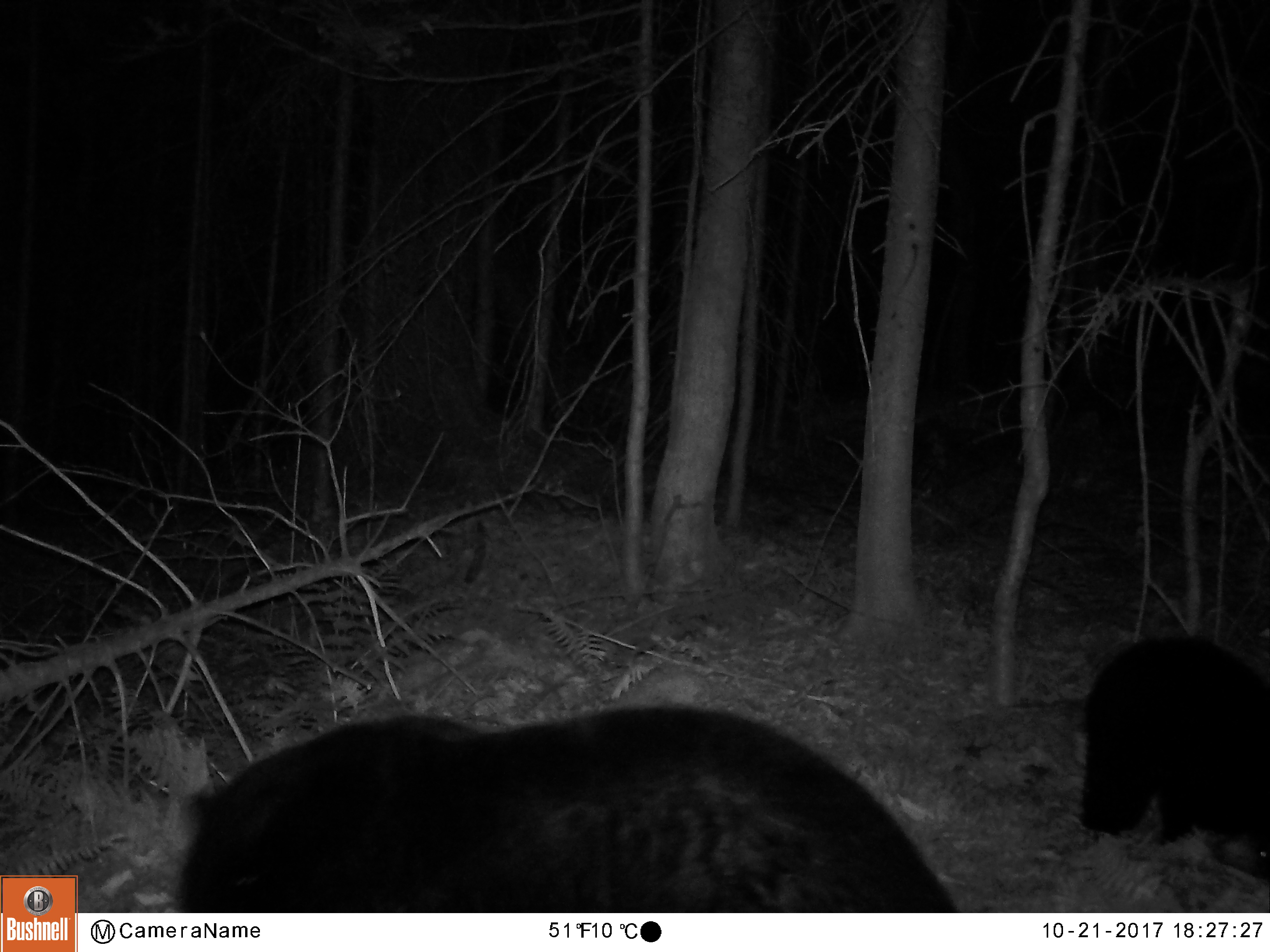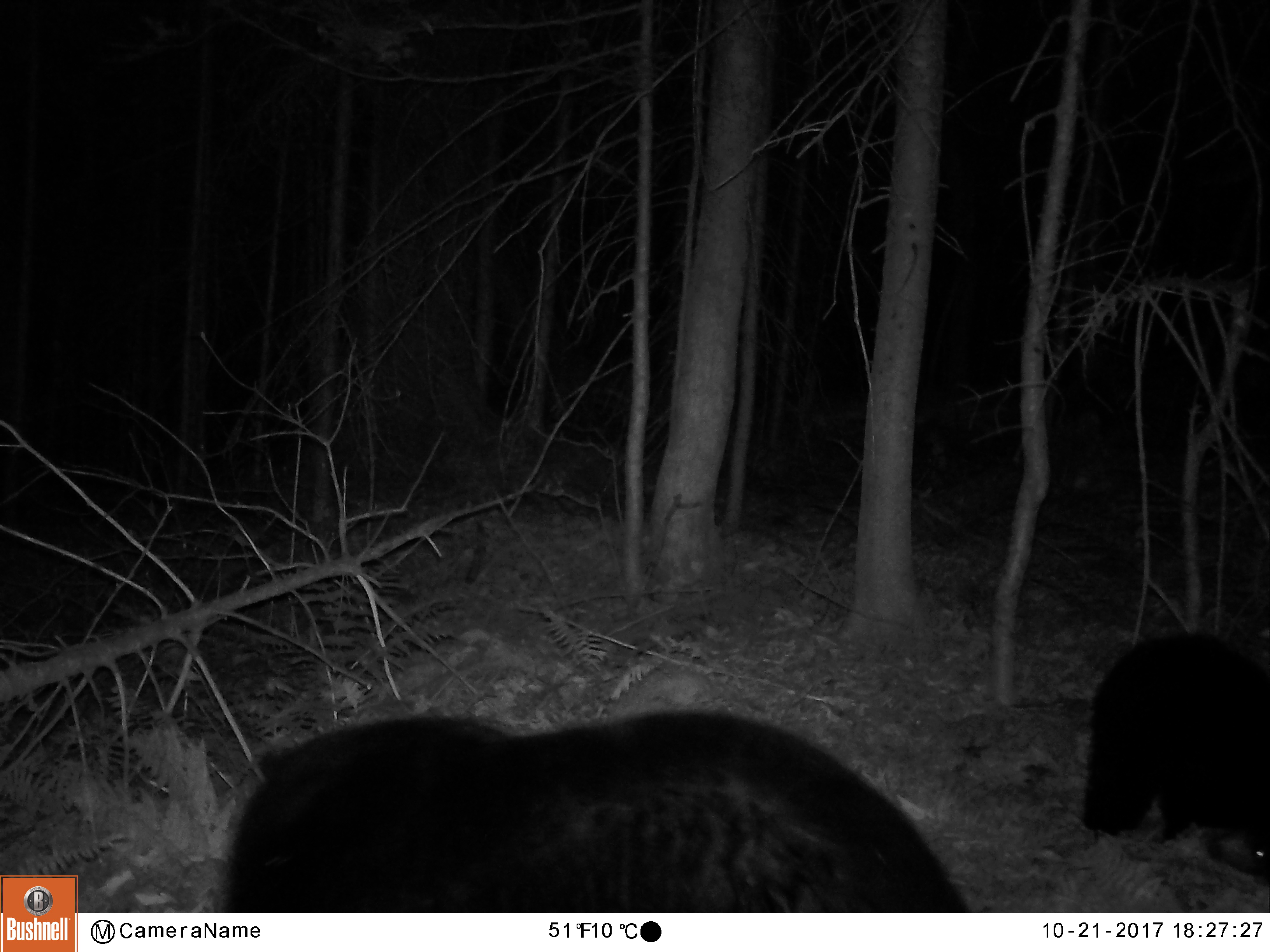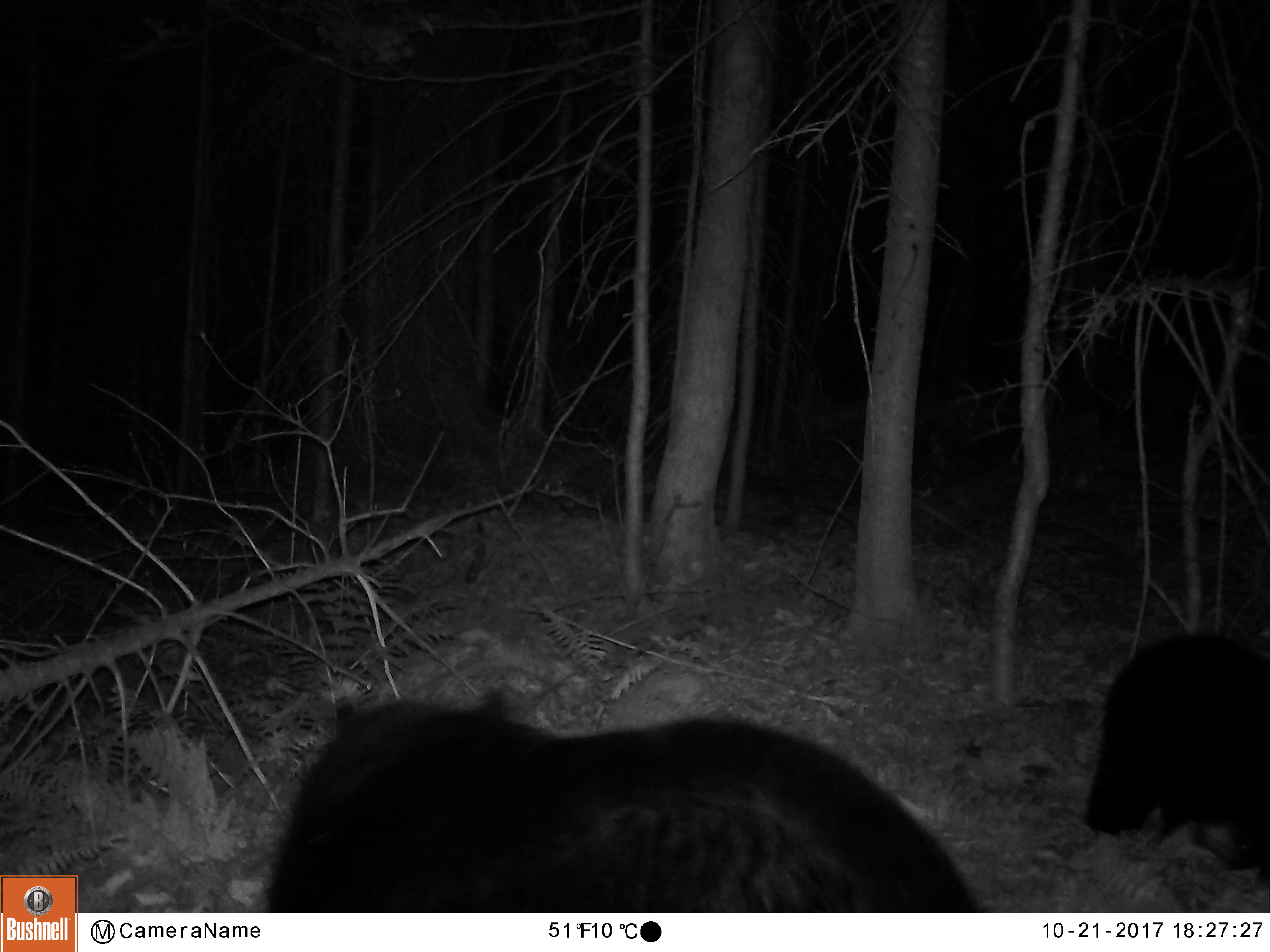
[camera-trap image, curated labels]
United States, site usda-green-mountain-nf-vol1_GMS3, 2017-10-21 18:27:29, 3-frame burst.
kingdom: Animalia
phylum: Chordata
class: Mammalia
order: Carnivora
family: Ursidae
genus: Ursus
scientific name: Ursus americanus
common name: black bear